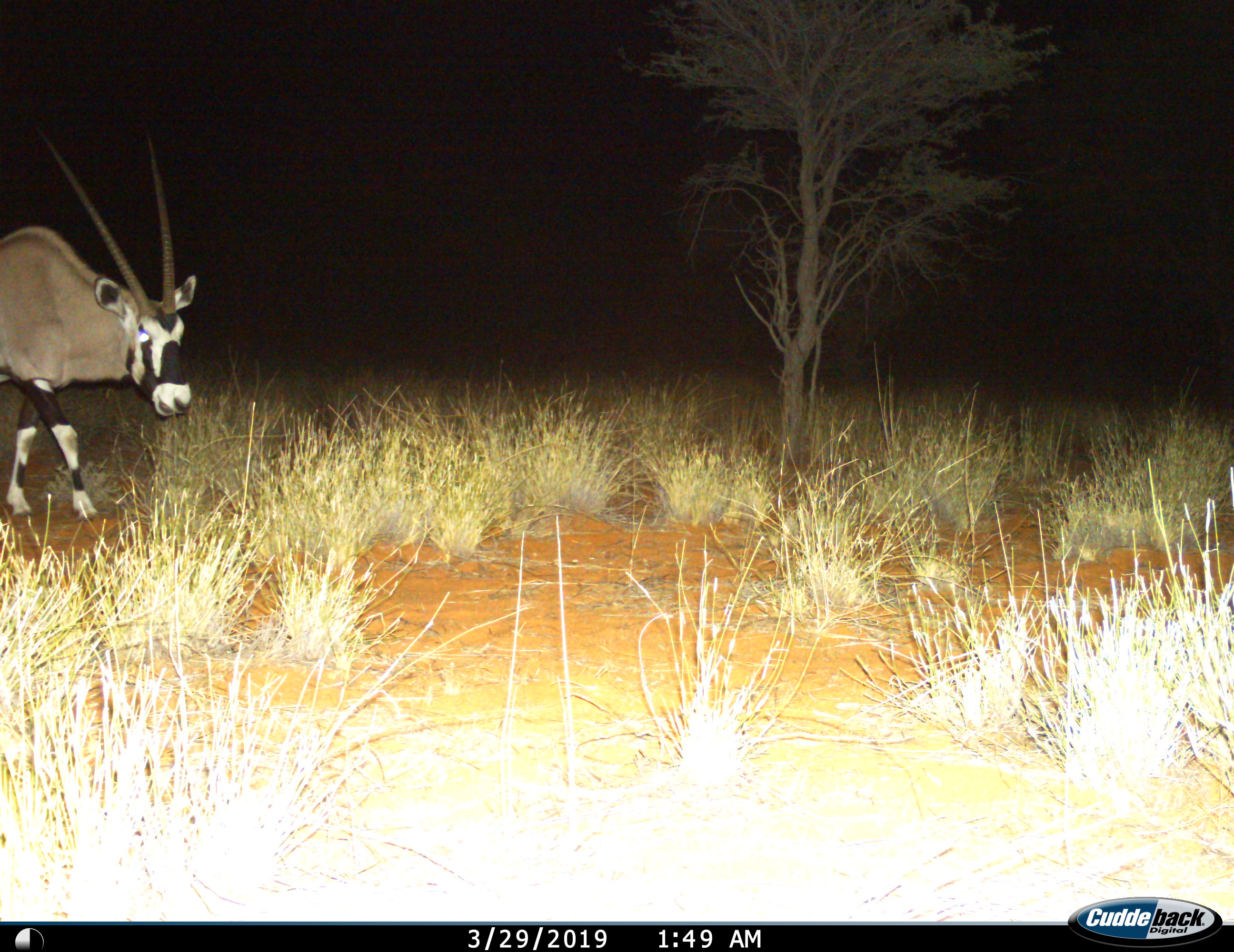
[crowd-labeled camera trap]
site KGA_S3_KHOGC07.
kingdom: Animalia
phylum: Chordata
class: Mammalia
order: Artiodactyla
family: Bovidae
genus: Oryx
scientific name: Oryx gazella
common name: gemsbok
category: oryx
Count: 1.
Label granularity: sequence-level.